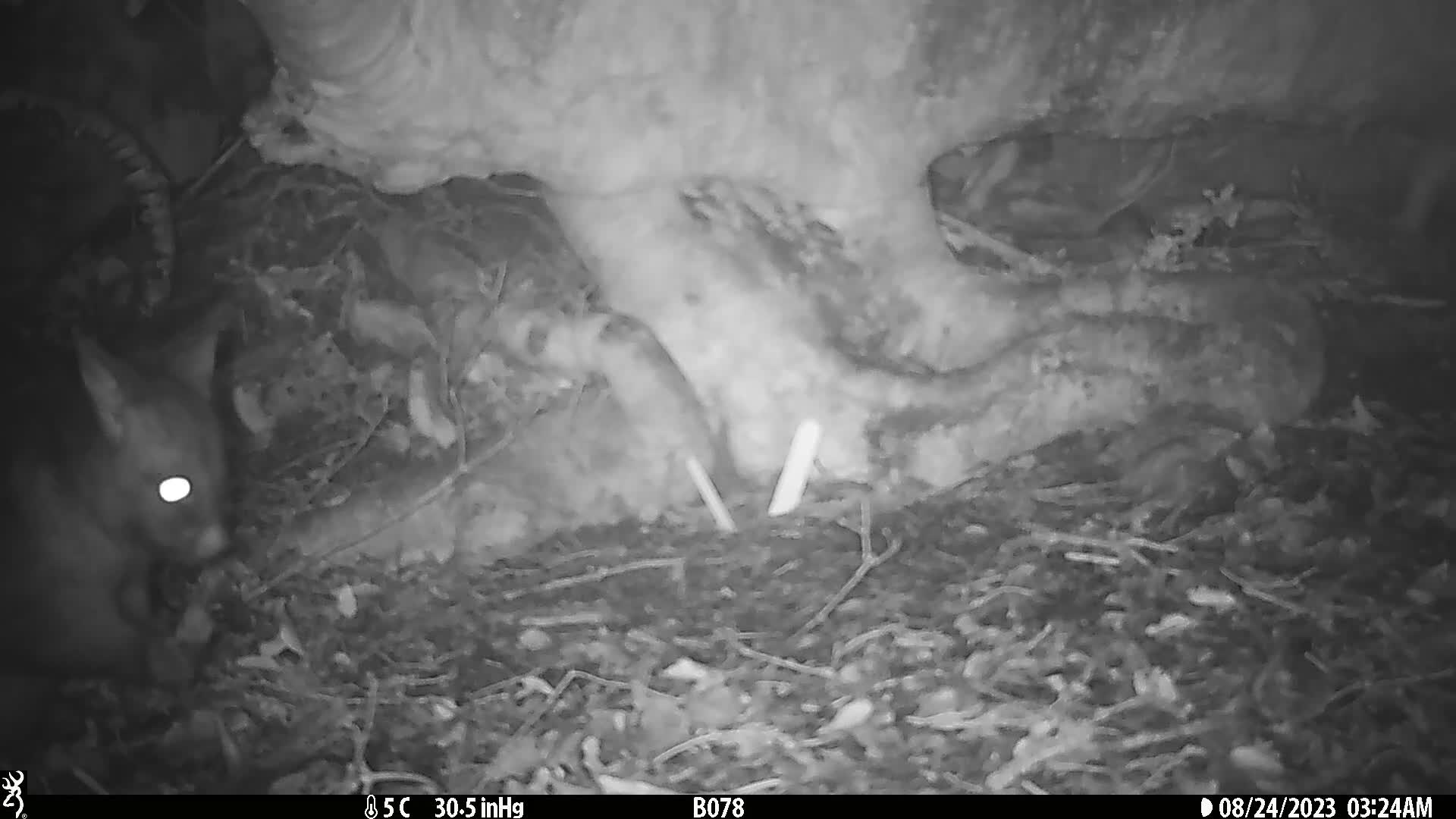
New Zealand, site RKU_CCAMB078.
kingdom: Animalia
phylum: Chordata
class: Mammalia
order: Diprotodontia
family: Phalangeridae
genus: Trichosurus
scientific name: Trichosurus vulpecula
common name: common brushtail possum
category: possum